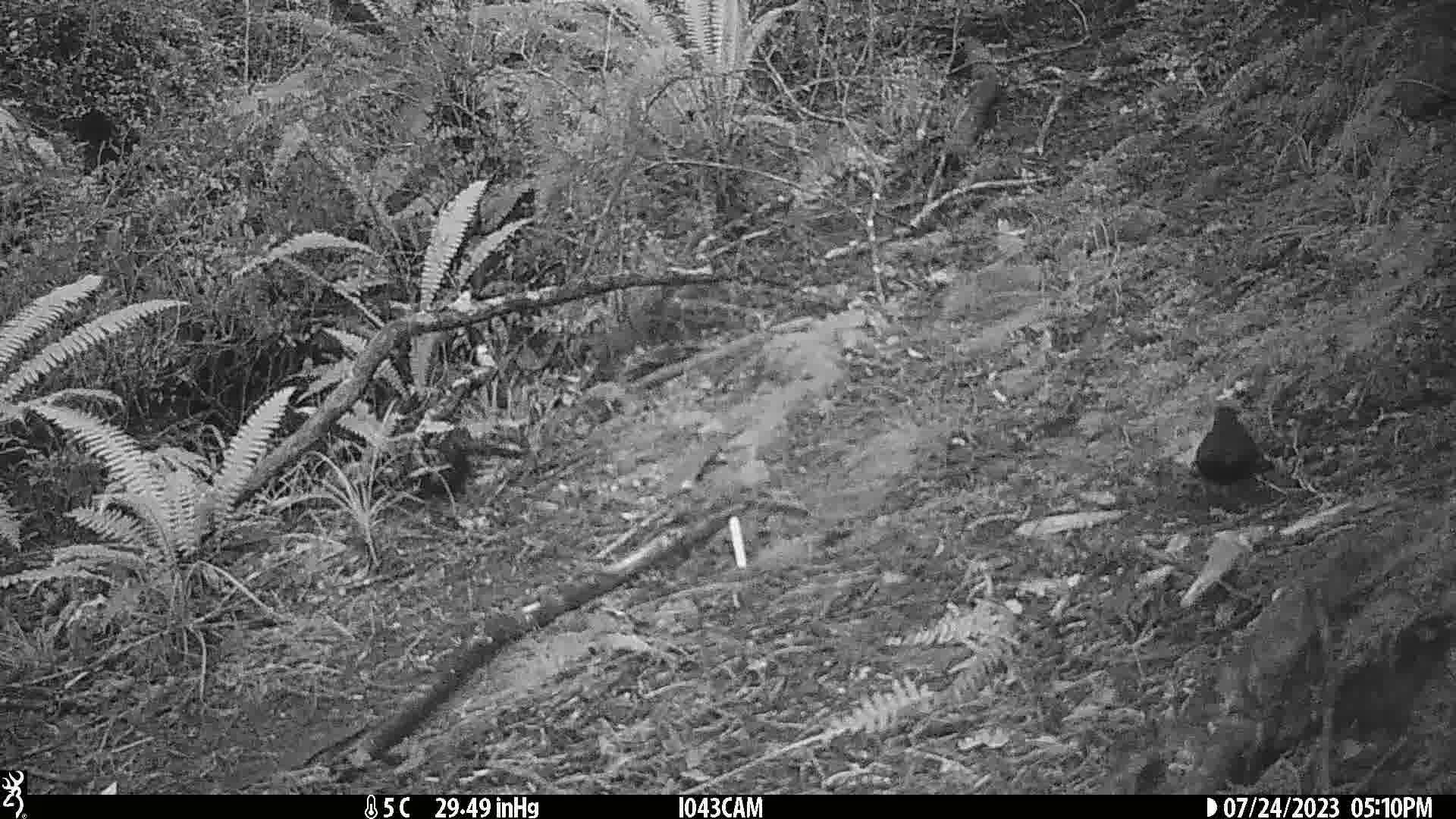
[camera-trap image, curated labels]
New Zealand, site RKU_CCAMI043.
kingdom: Animalia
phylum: Chordata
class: Aves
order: Passeriformes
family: Turdidae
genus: Turdus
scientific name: Turdus merula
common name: eurasian blackbird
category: blackbird